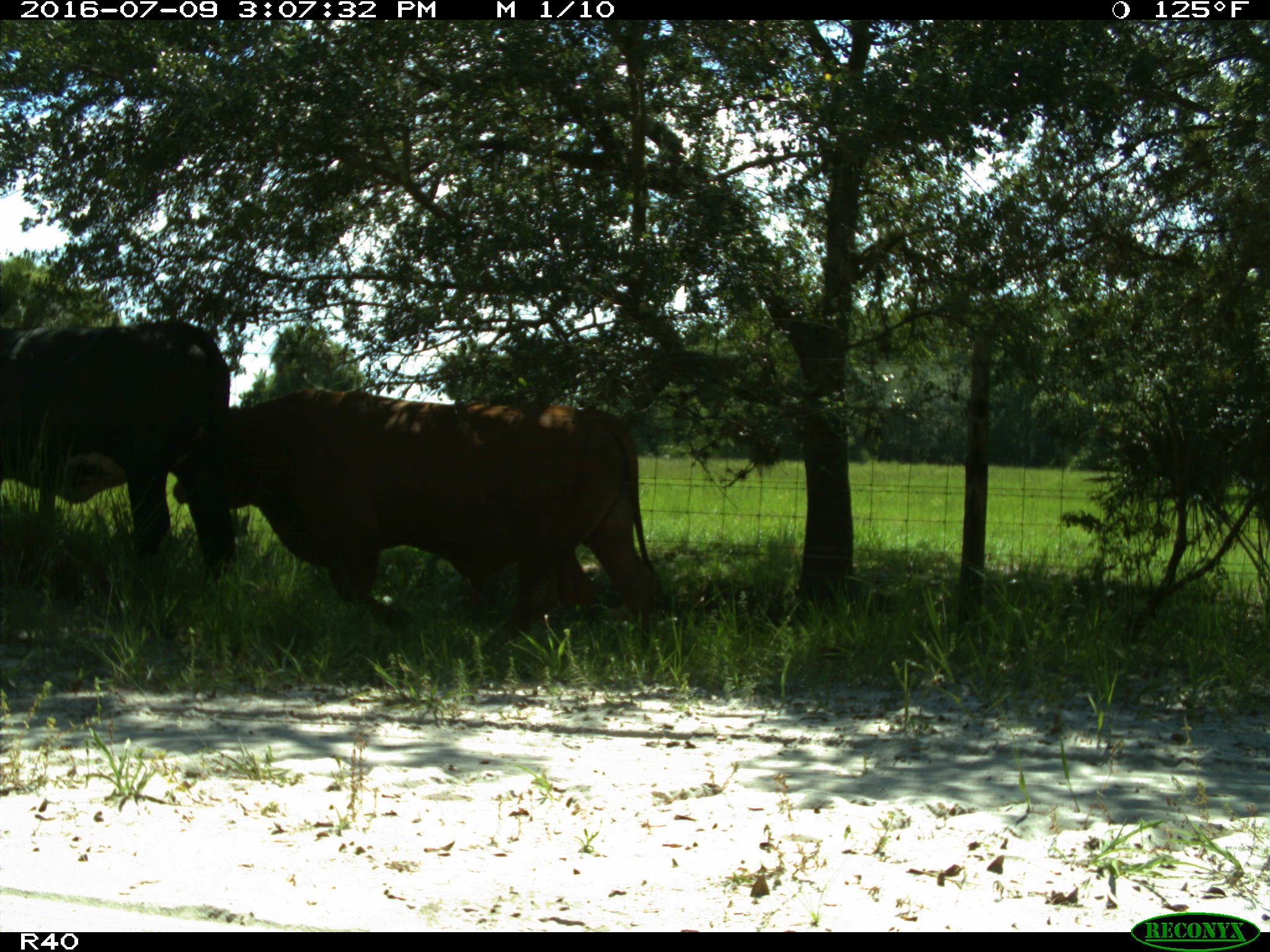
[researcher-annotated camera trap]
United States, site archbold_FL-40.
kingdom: Animalia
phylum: Chordata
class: Mammalia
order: Artiodactyla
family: Bovidae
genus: Bos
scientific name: Bos taurus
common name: domestic cow